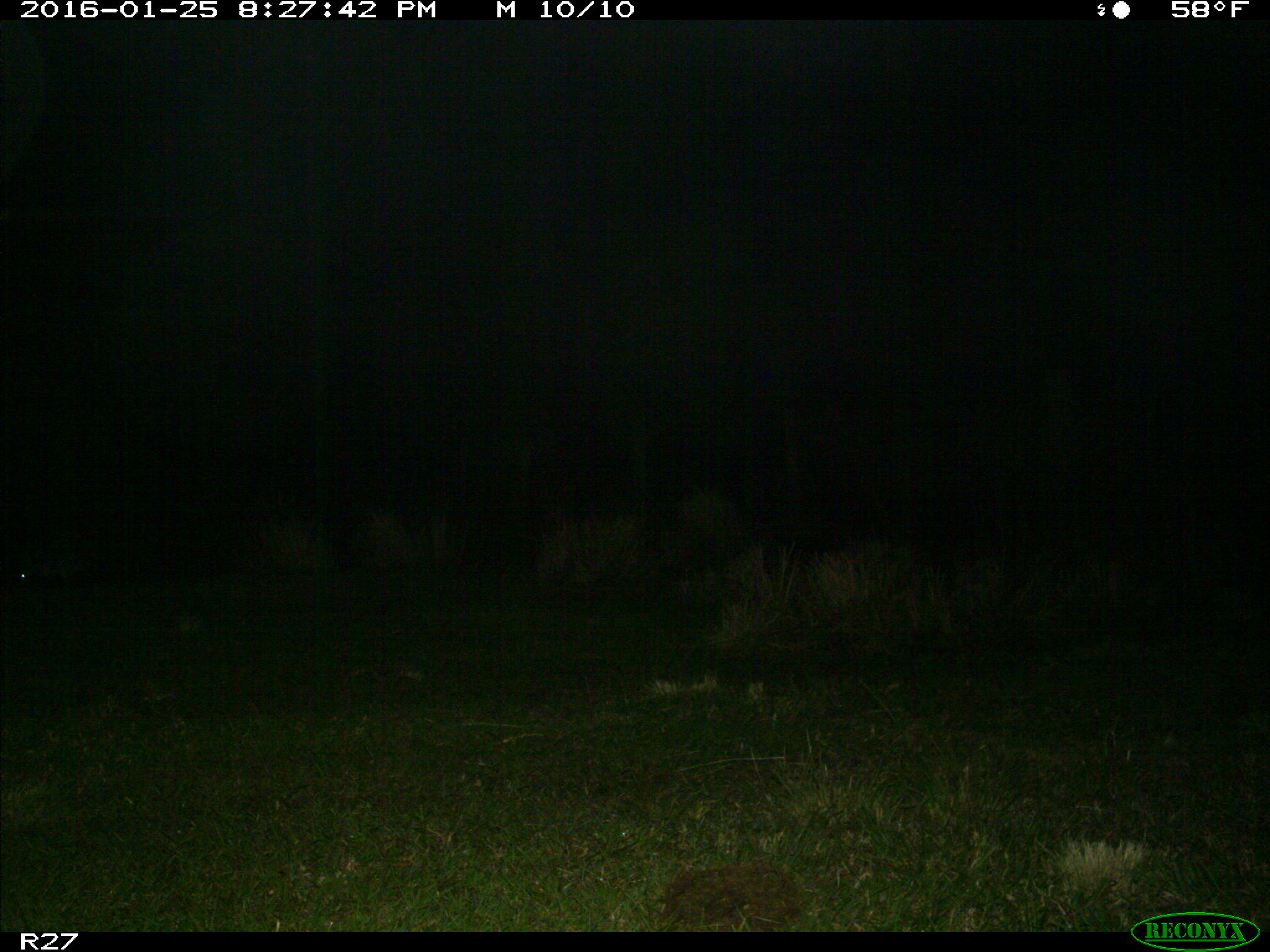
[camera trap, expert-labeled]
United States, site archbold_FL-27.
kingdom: Animalia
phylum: Chordata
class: Mammalia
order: Carnivora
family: Procyonidae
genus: Procyon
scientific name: Procyon lotor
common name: common raccoon